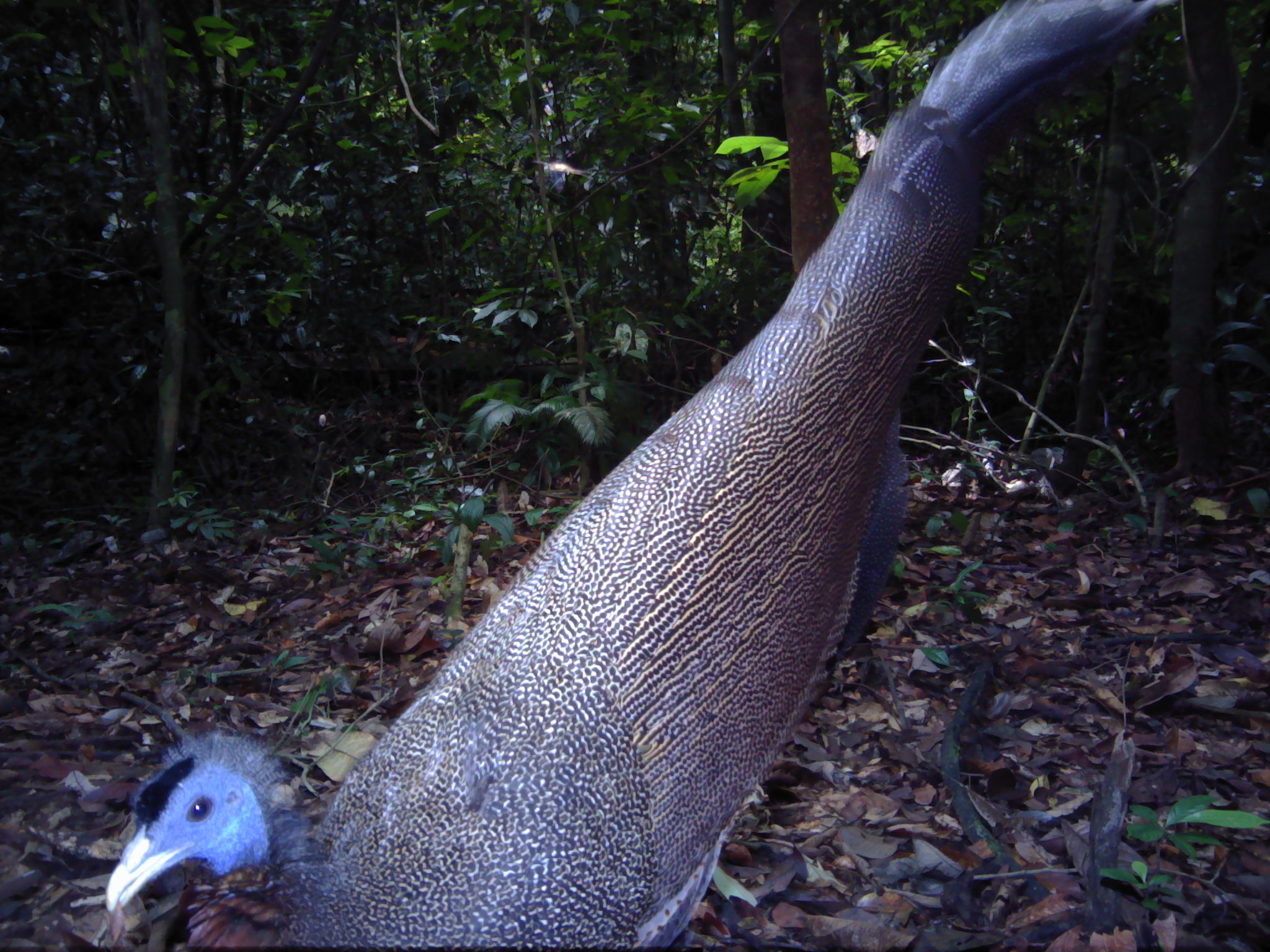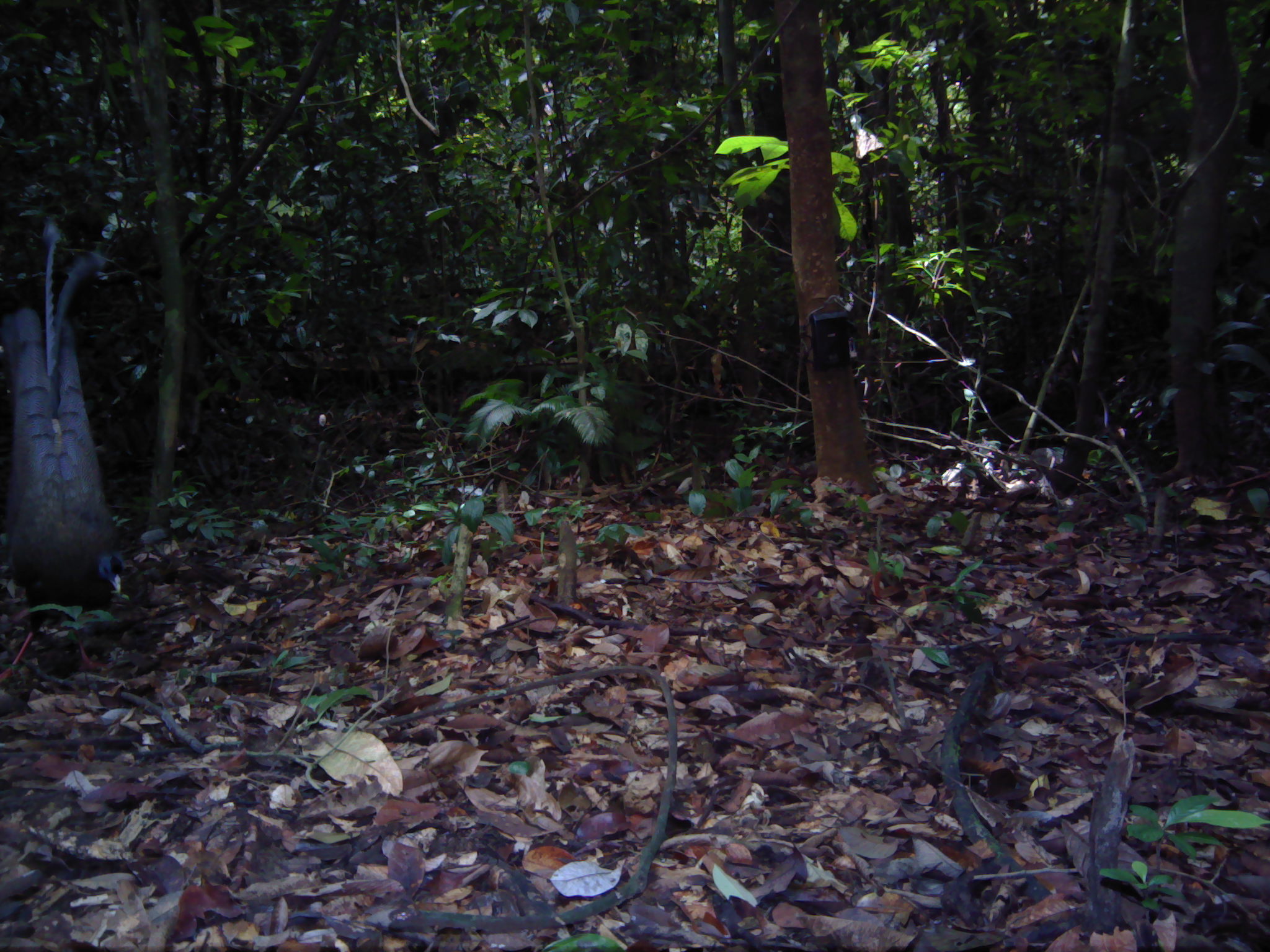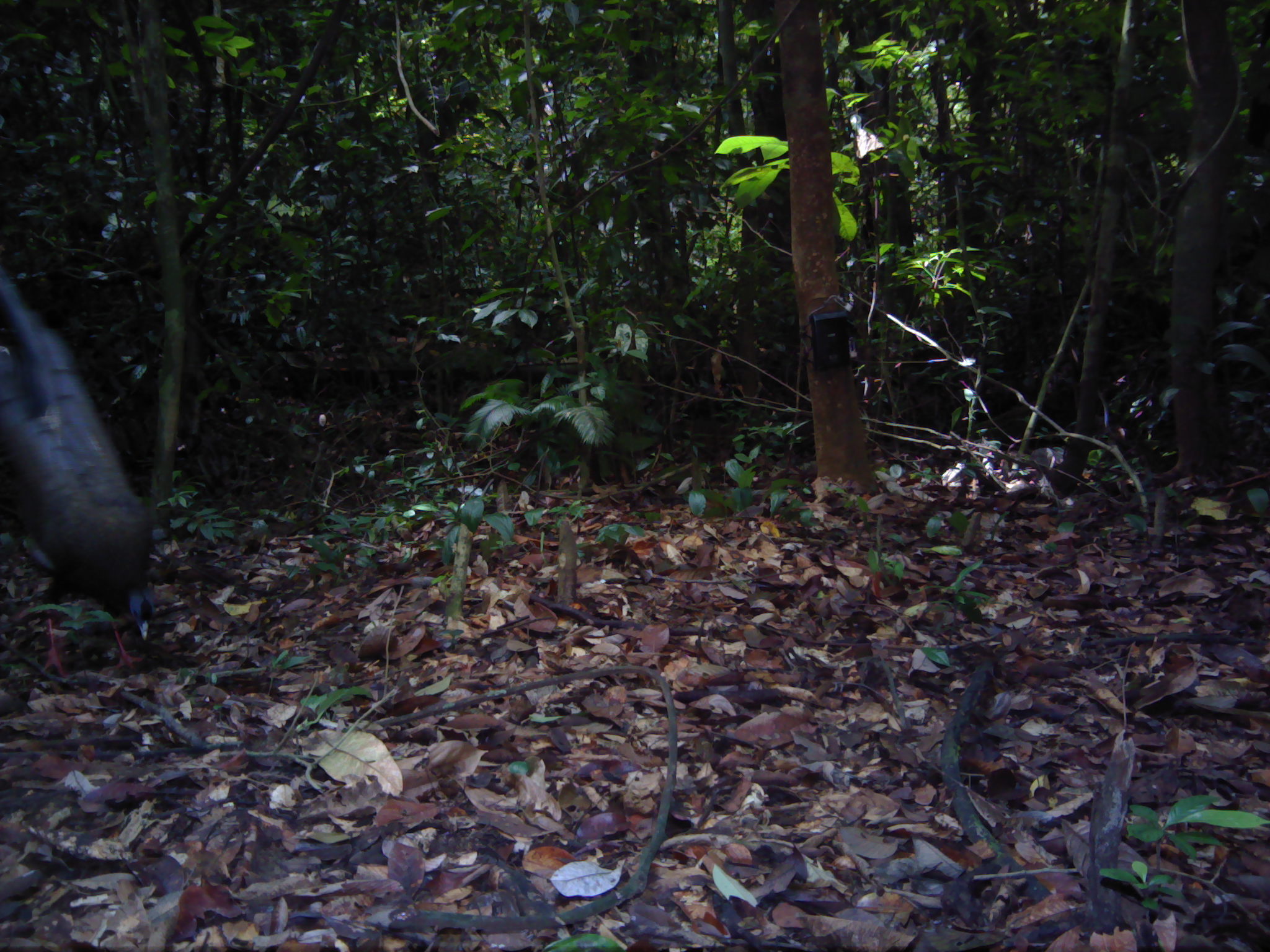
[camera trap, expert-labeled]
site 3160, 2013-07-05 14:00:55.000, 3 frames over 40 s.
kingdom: Animalia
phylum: Chordata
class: Aves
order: Galliformes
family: Phasianidae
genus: Argusianus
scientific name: Argusianus argus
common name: great argus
Argusianus argus (great argus), count 1.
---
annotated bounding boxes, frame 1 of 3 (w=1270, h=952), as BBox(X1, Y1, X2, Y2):
argusianus argus: BBox(103, 0, 1169, 946)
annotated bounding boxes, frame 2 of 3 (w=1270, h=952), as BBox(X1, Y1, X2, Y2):
argusianus argus: BBox(0, 215, 125, 687)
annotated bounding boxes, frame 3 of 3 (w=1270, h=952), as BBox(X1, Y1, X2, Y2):
argusianus argus: BBox(0, 265, 157, 679)